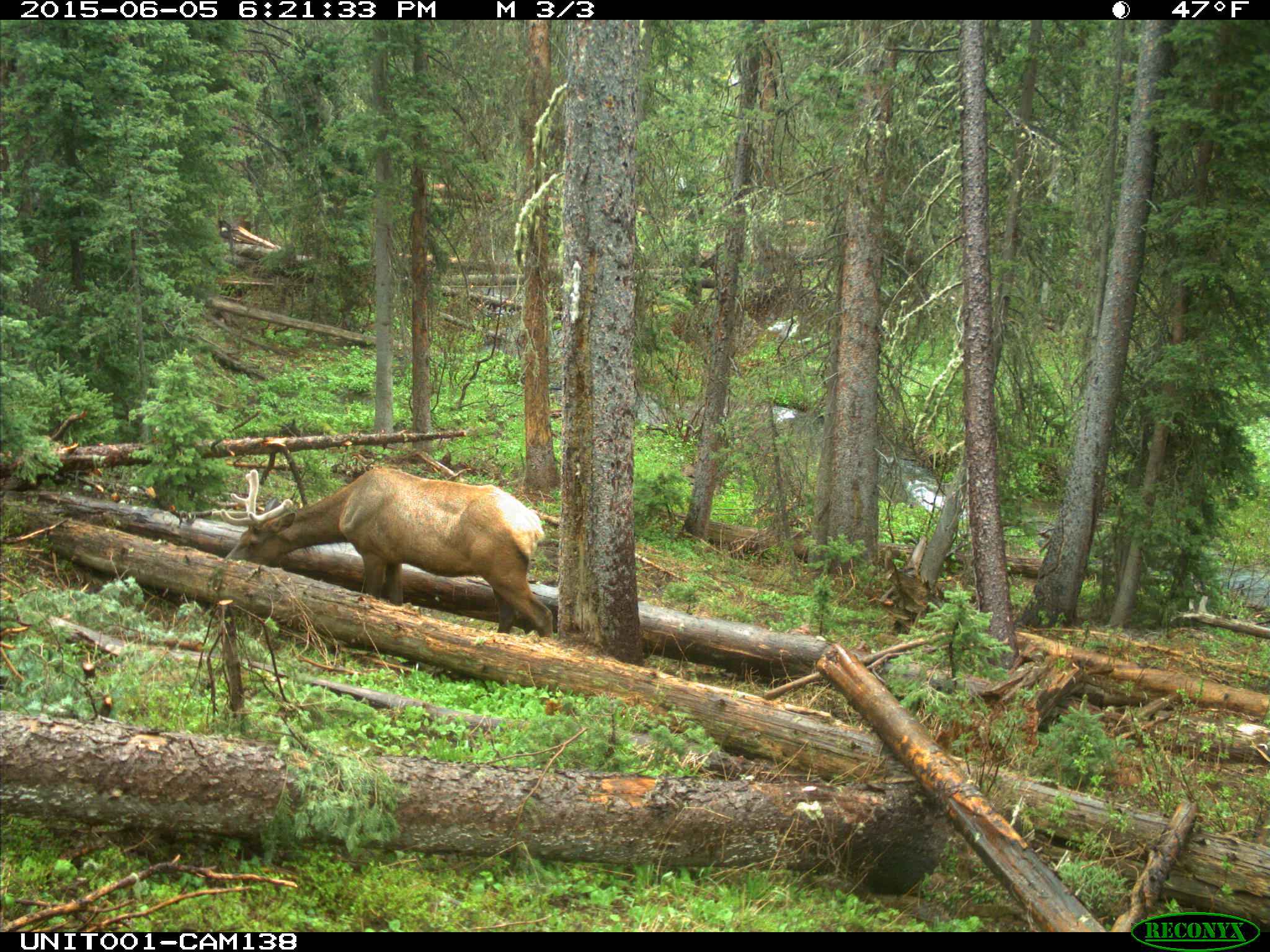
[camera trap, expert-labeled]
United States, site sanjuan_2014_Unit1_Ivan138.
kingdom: Animalia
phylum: Chordata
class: Mammalia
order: Artiodactyla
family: Cervidae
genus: Cervus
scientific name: Cervus elaphus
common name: red deer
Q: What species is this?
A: Cervus elaphus (red deer).